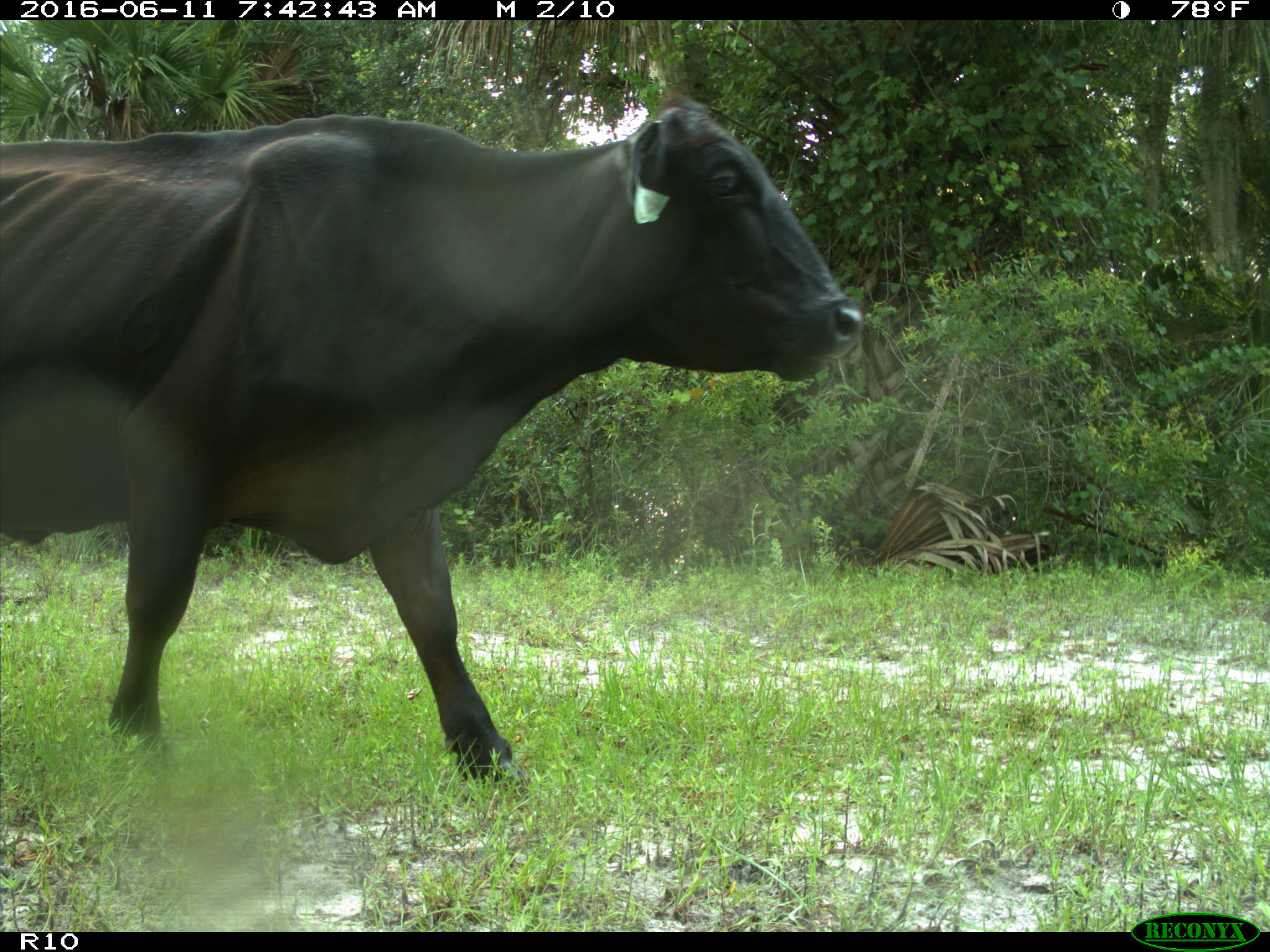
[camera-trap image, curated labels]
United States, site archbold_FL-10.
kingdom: Animalia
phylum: Chordata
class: Mammalia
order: Artiodactyla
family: Bovidae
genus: Bos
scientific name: Bos taurus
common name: domestic cow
Bos taurus (domestic cow).